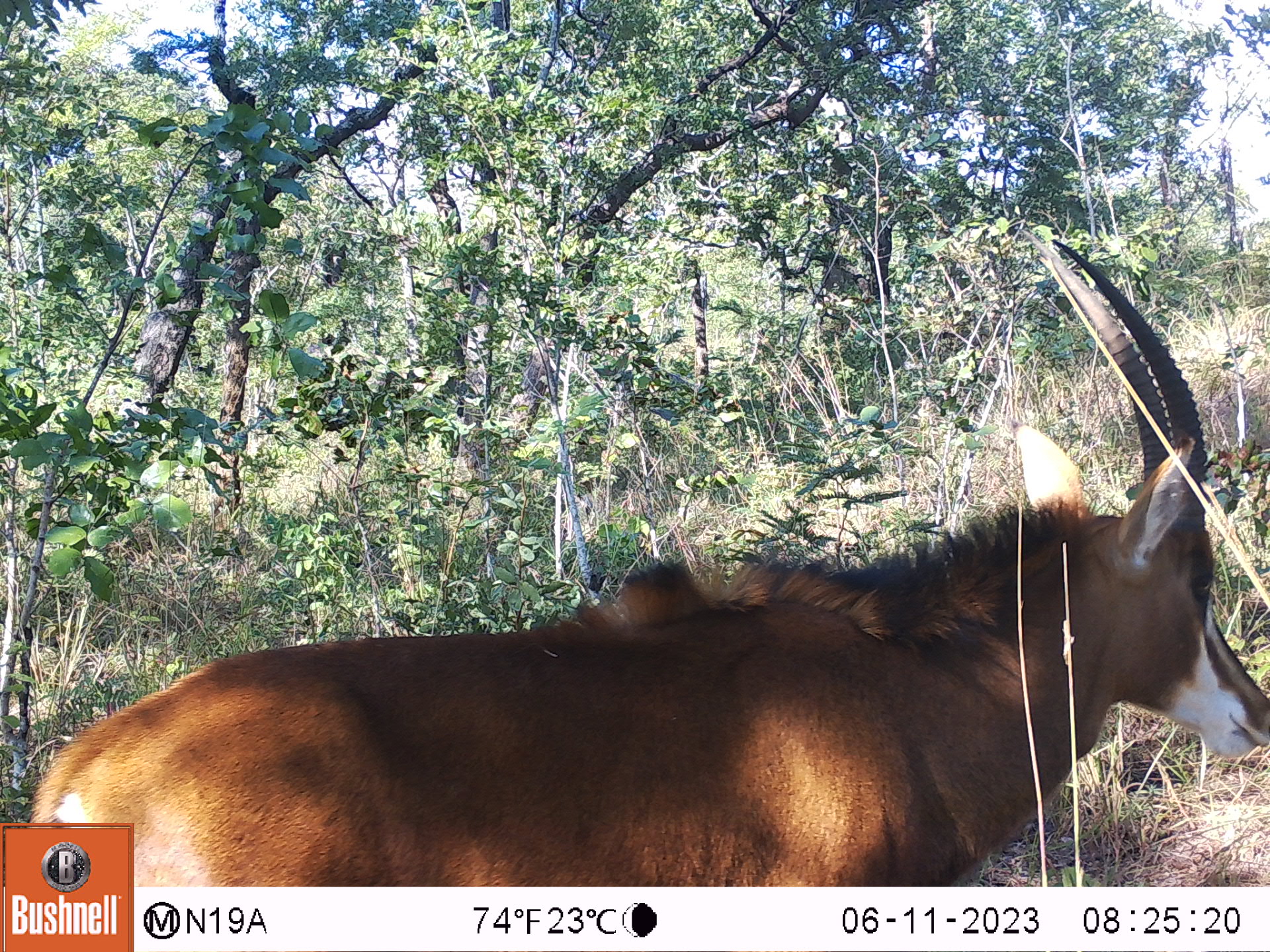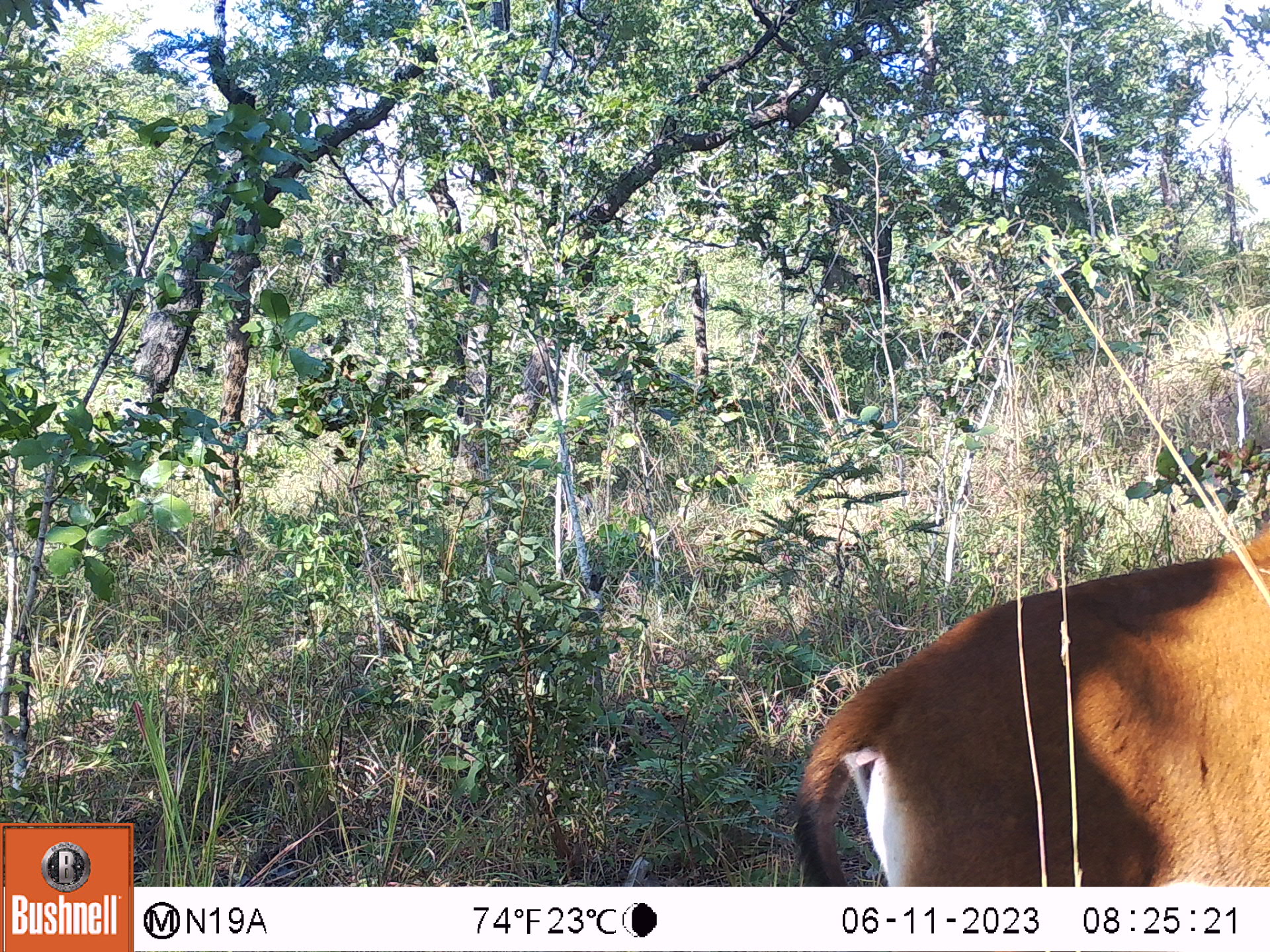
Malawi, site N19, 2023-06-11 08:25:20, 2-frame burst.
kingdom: Animalia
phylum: Chordata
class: Mammalia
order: Artiodactyla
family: Bovidae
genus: Hippotragus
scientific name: Hippotragus niger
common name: sable antelope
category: sable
Sable (sable antelope) (Hippotragus niger), count 1.